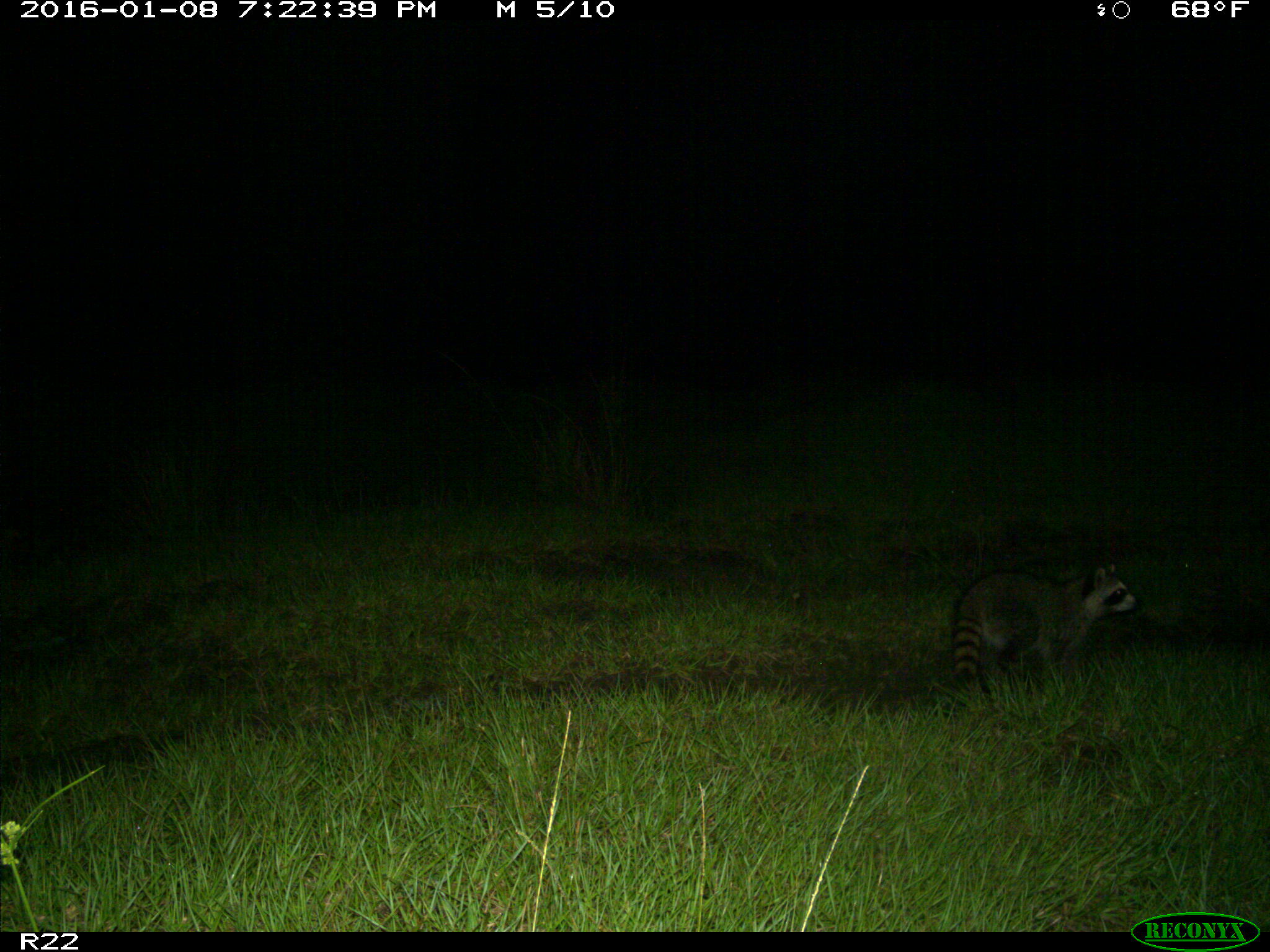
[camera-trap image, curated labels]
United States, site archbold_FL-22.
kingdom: Animalia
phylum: Chordata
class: Mammalia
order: Carnivora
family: Procyonidae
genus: Procyon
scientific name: Procyon lotor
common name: common raccoon